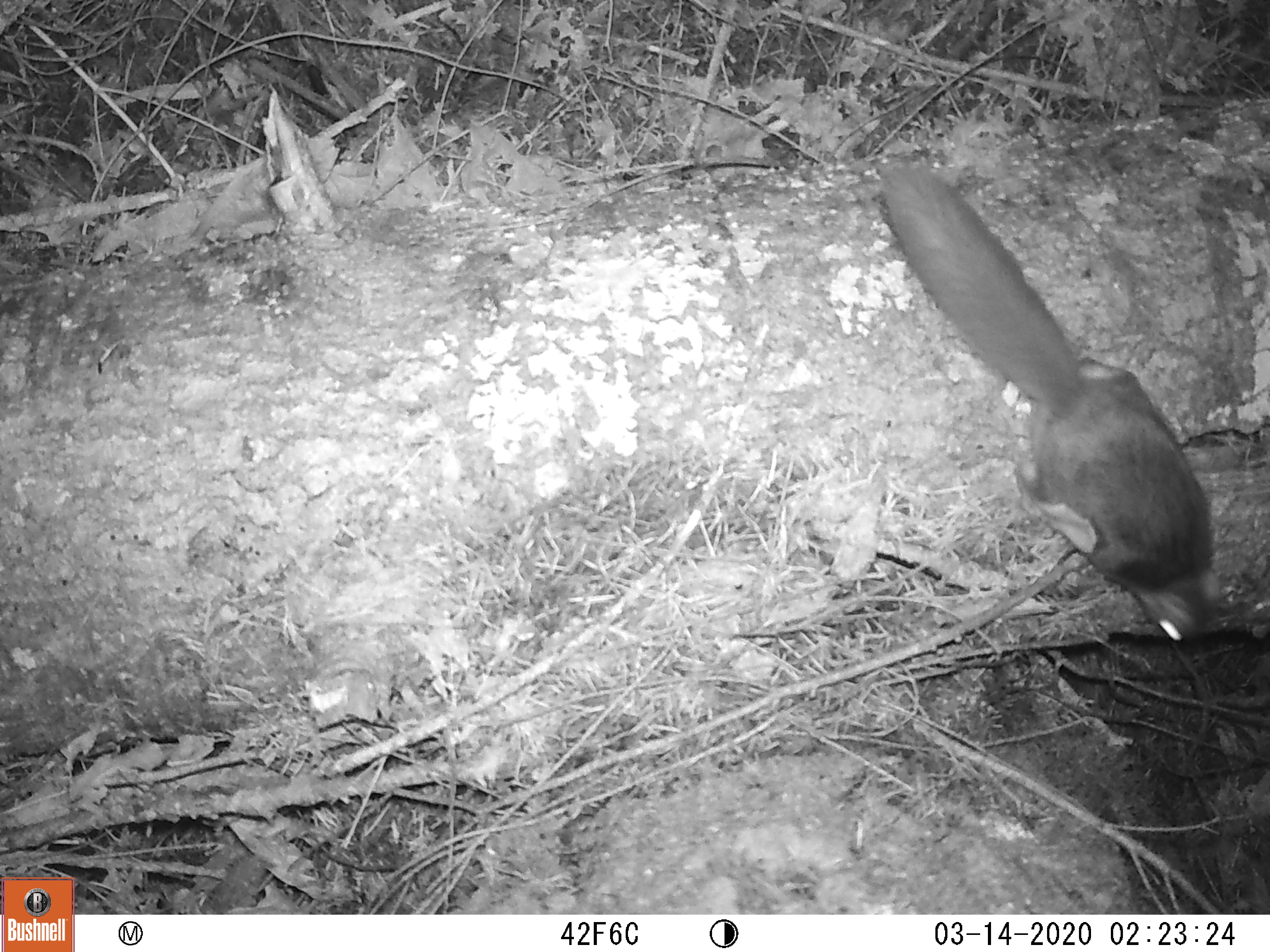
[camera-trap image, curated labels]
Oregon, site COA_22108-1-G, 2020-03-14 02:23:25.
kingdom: Animalia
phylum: Chordata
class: Mammalia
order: Rodentia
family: Sciuridae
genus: Glaucomys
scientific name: Glaucomys oregonensis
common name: humboldt's flying squirrel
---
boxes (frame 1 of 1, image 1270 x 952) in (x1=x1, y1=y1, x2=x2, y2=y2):
humboldt's flying squirrel: (x1=846, y1=133, x2=1233, y2=658)